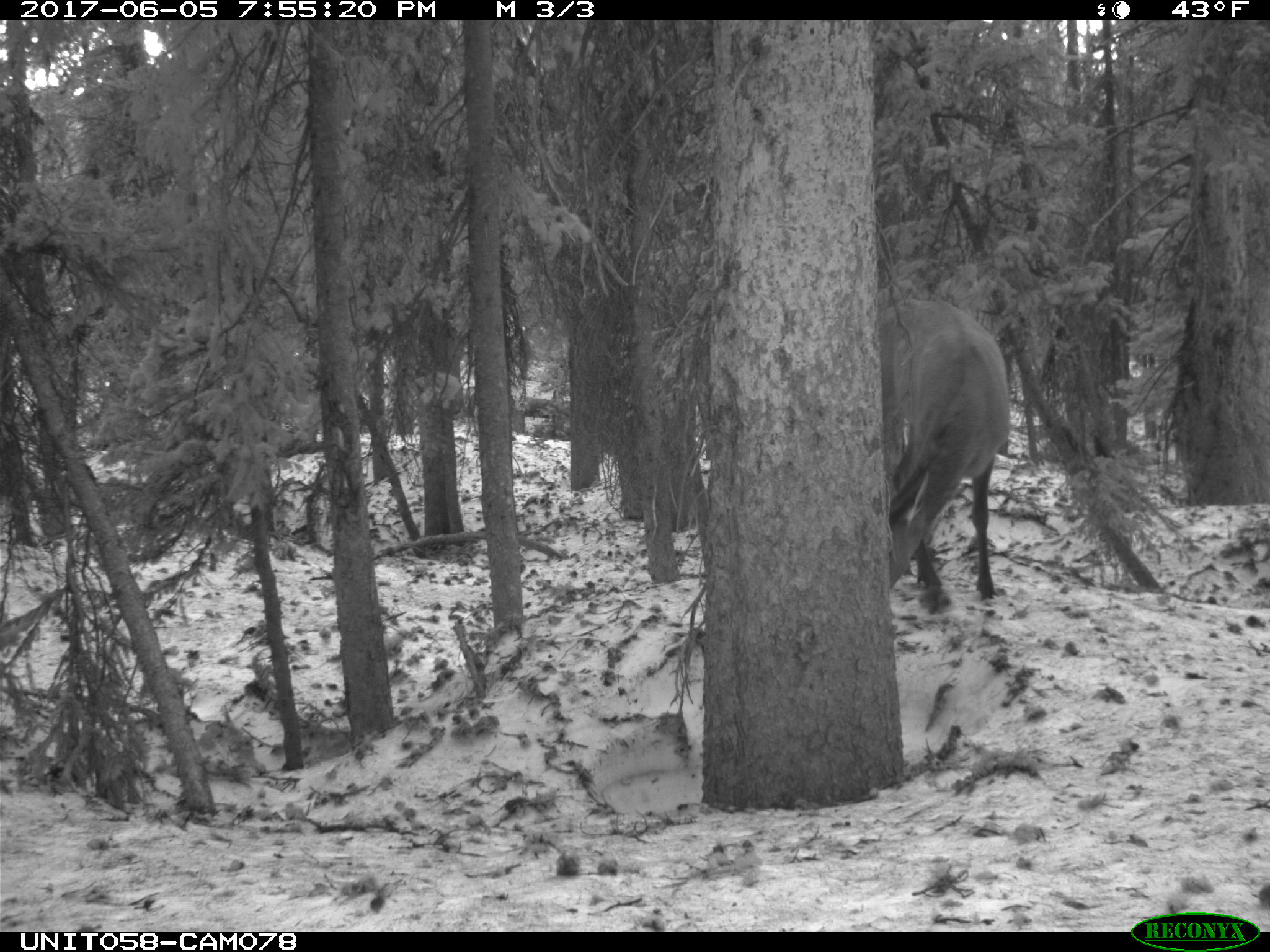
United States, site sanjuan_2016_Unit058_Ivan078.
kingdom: Animalia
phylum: Chordata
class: Mammalia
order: Artiodactyla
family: Cervidae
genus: Cervus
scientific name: Cervus elaphus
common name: red deer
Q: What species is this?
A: Cervus elaphus (red deer).